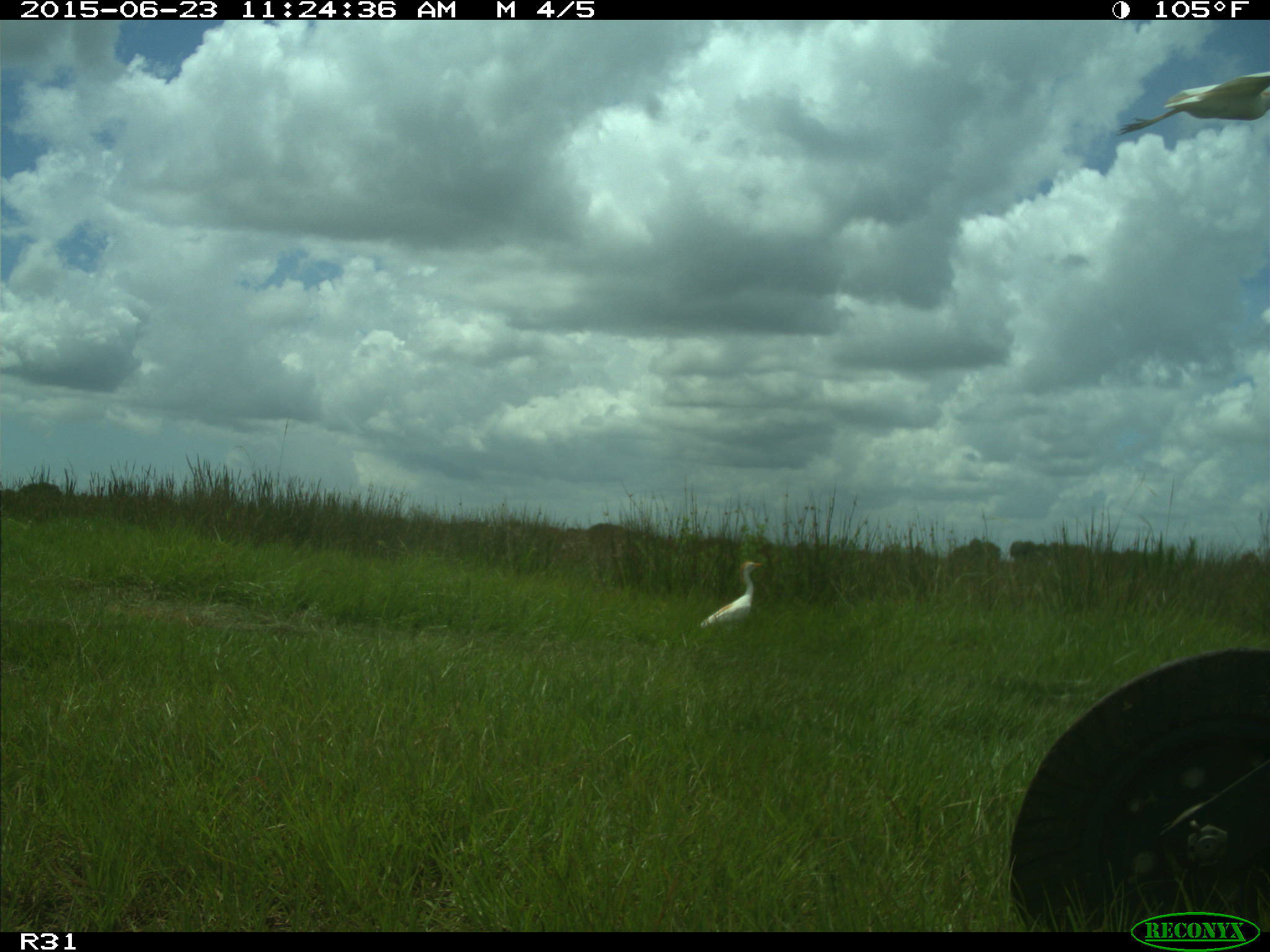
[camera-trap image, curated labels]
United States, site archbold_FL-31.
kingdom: Animalia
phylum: Chordata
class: Aves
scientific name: Aves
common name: birds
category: unidentified bird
Unidentified bird (birds) (Aves).